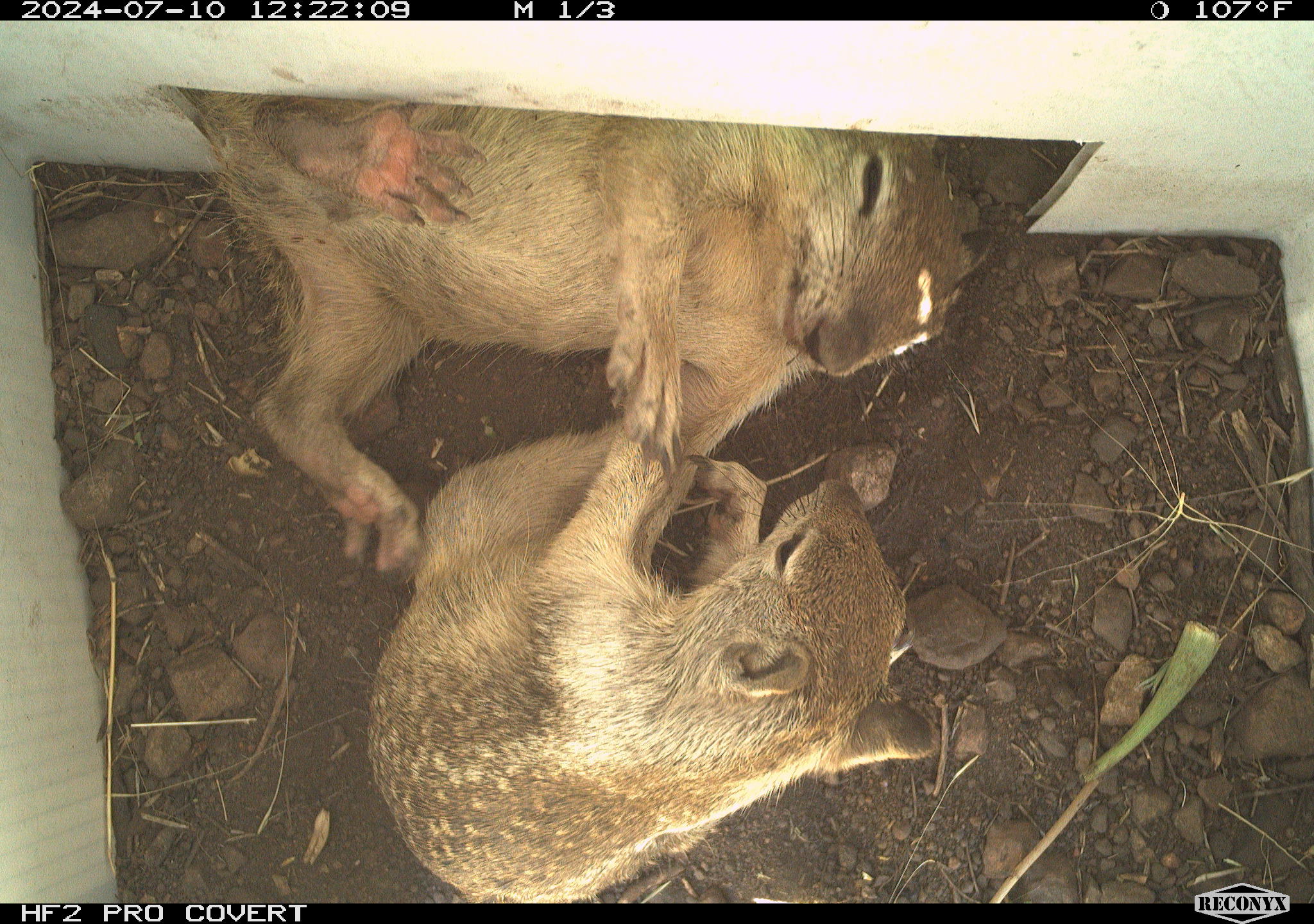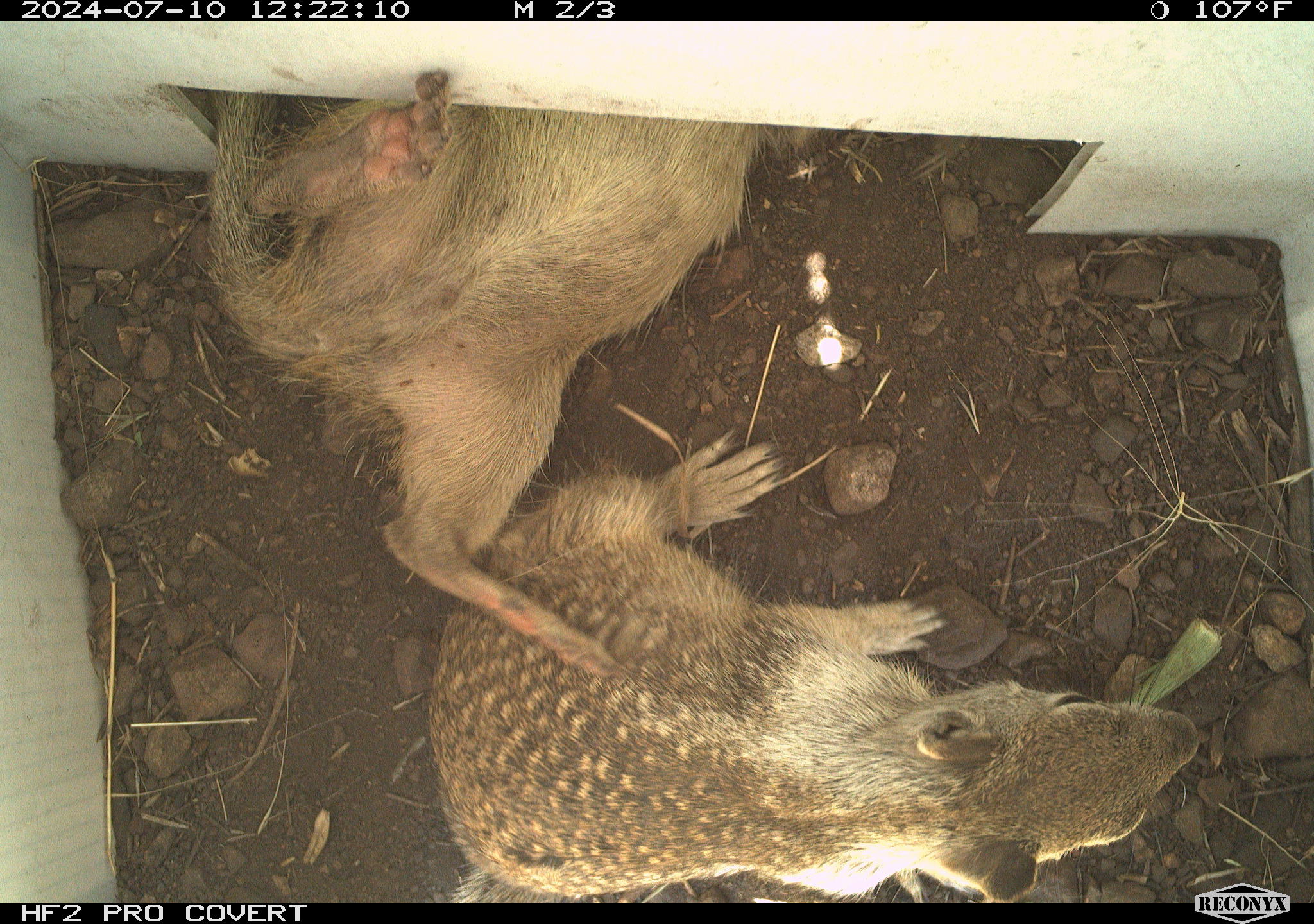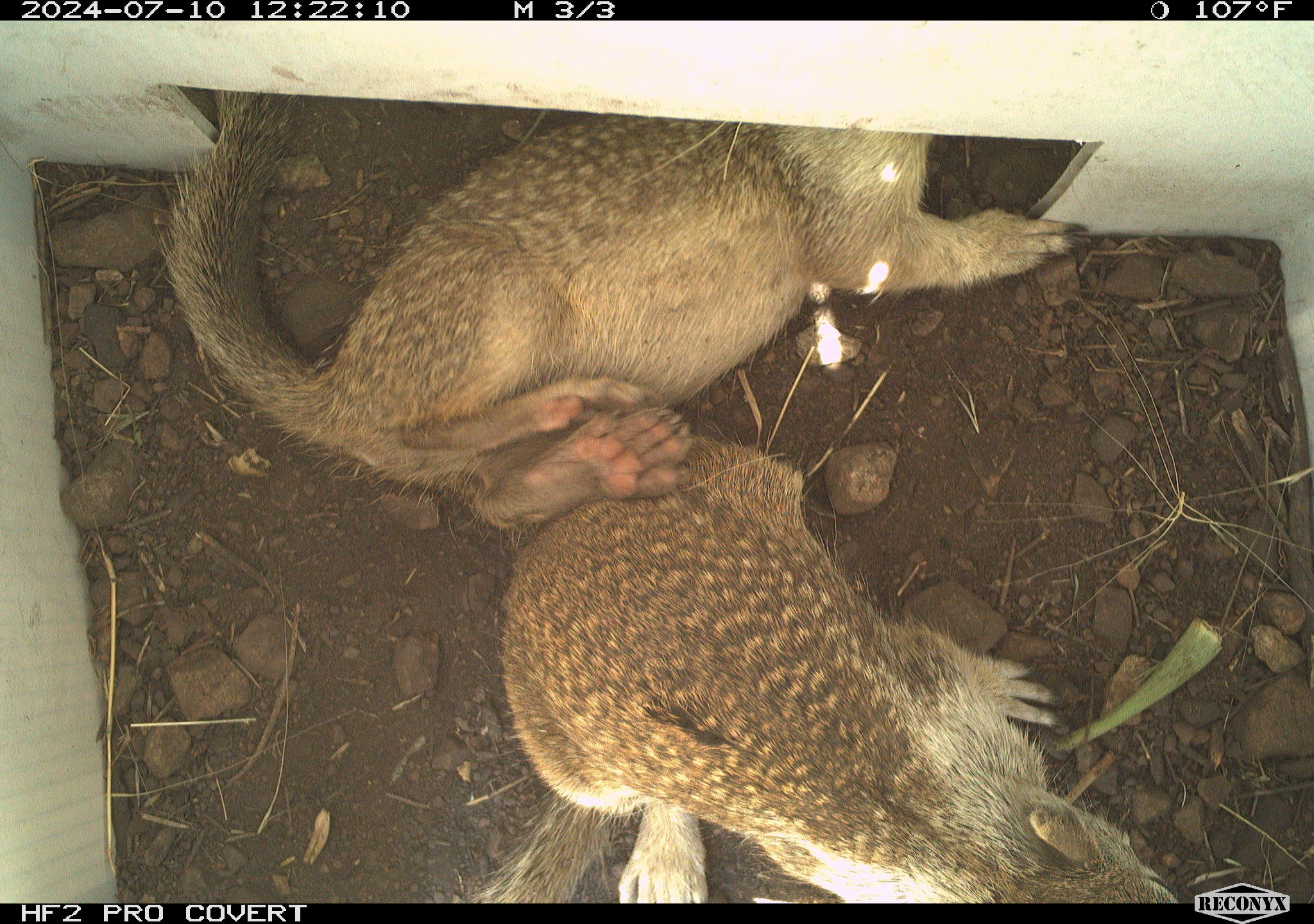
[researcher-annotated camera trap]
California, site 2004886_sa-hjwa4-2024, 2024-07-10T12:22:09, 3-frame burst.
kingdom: Animalia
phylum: Chordata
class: Mammalia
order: Rodentia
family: Sciuridae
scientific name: Sciuridae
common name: squirrels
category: sciuridae family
Sciuridae family (squirrels) (Sciuridae).